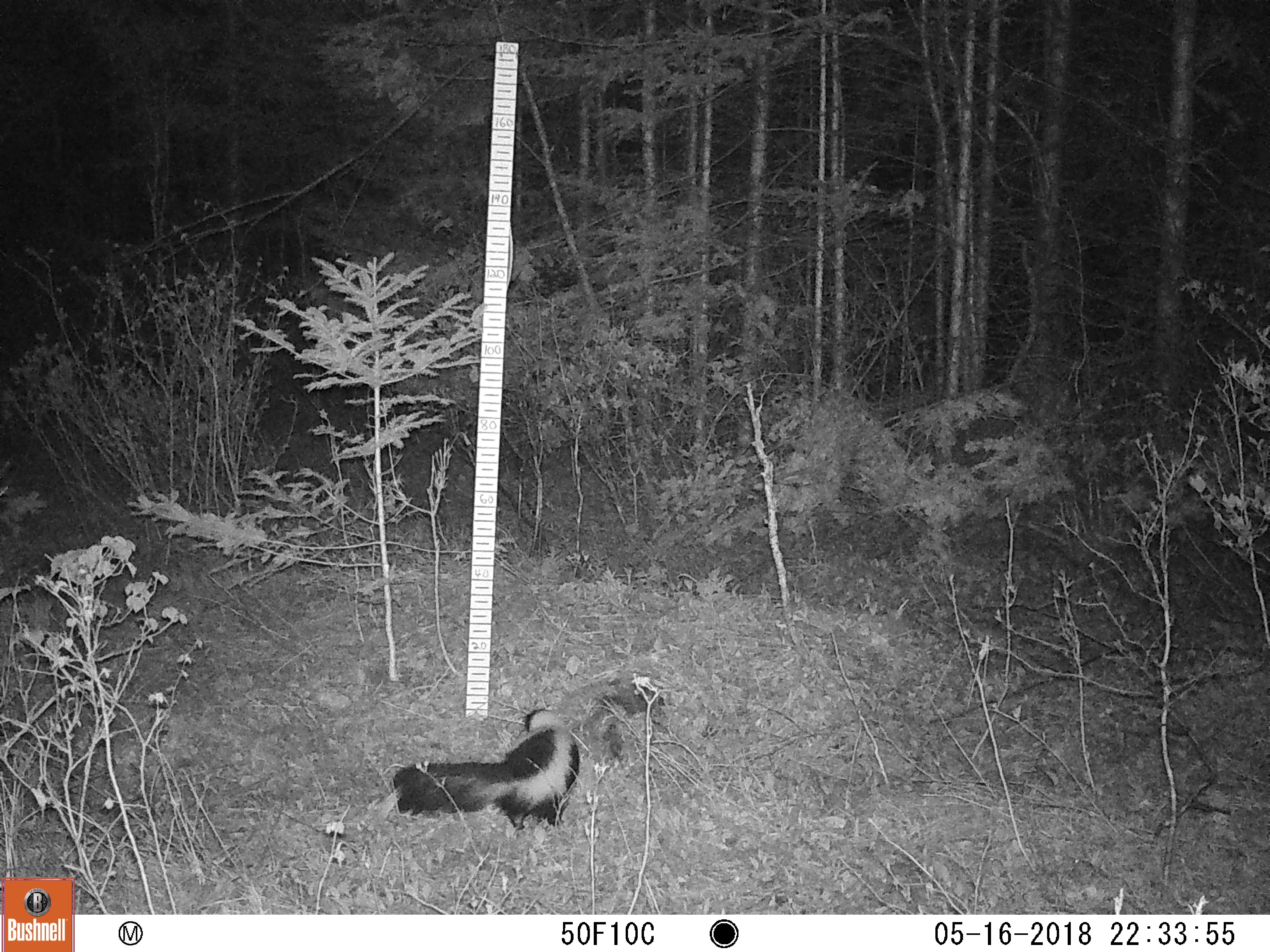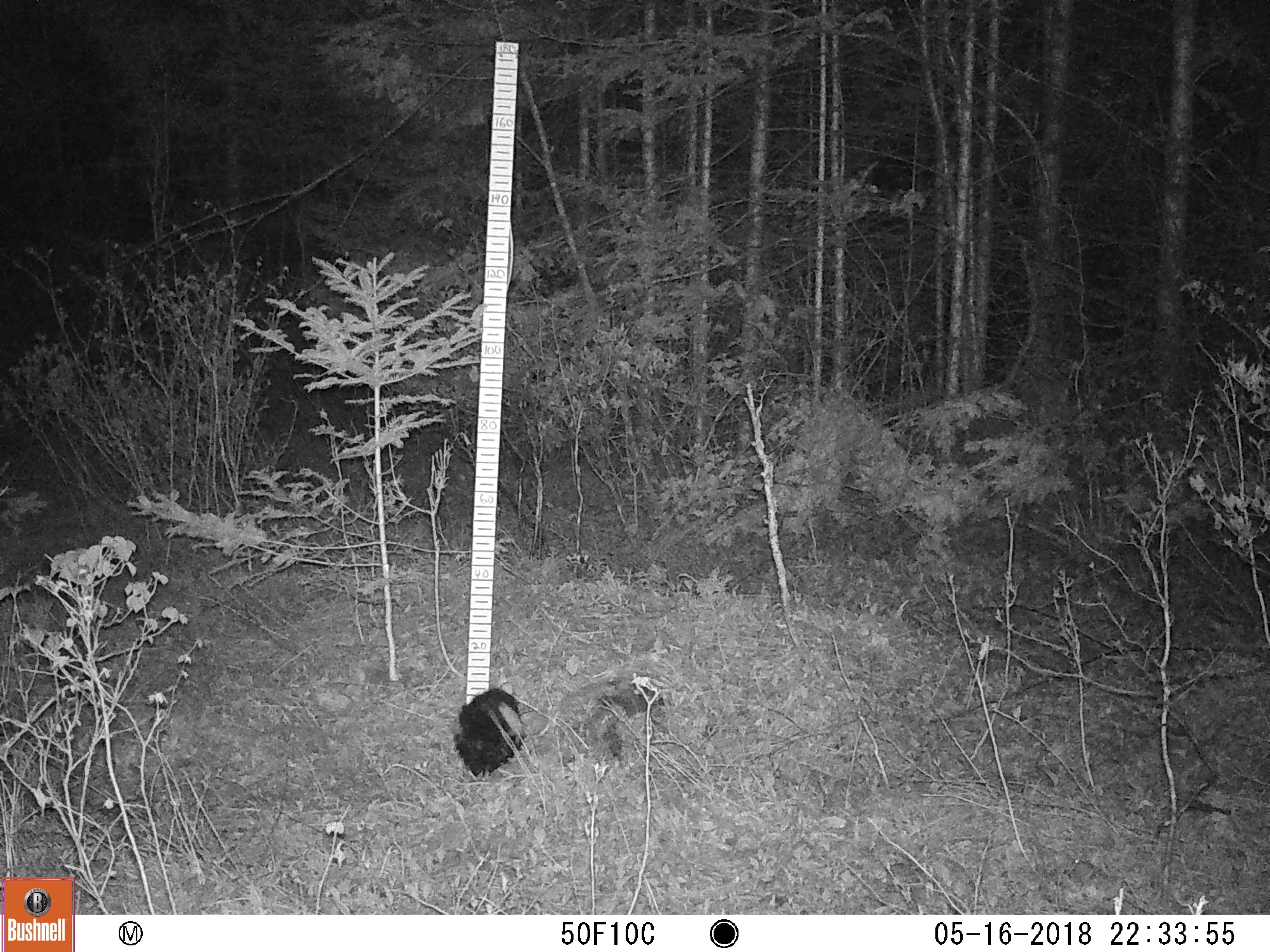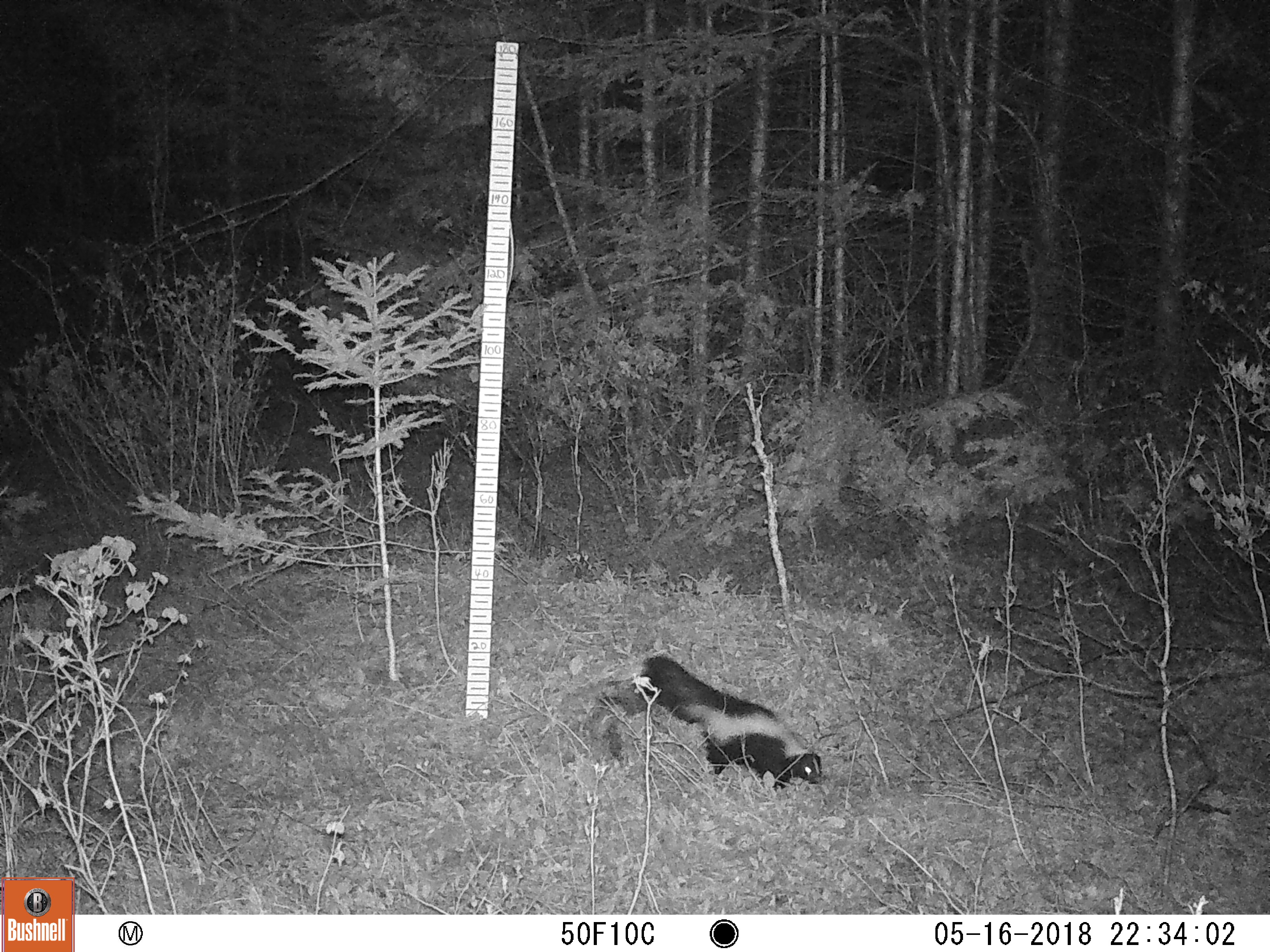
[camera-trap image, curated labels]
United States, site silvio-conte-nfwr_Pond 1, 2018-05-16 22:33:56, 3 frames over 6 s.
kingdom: Animalia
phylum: Chordata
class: Mammalia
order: Carnivora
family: Mephitidae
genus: Mephitis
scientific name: Mephitis mephitis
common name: striped skunk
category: skunk